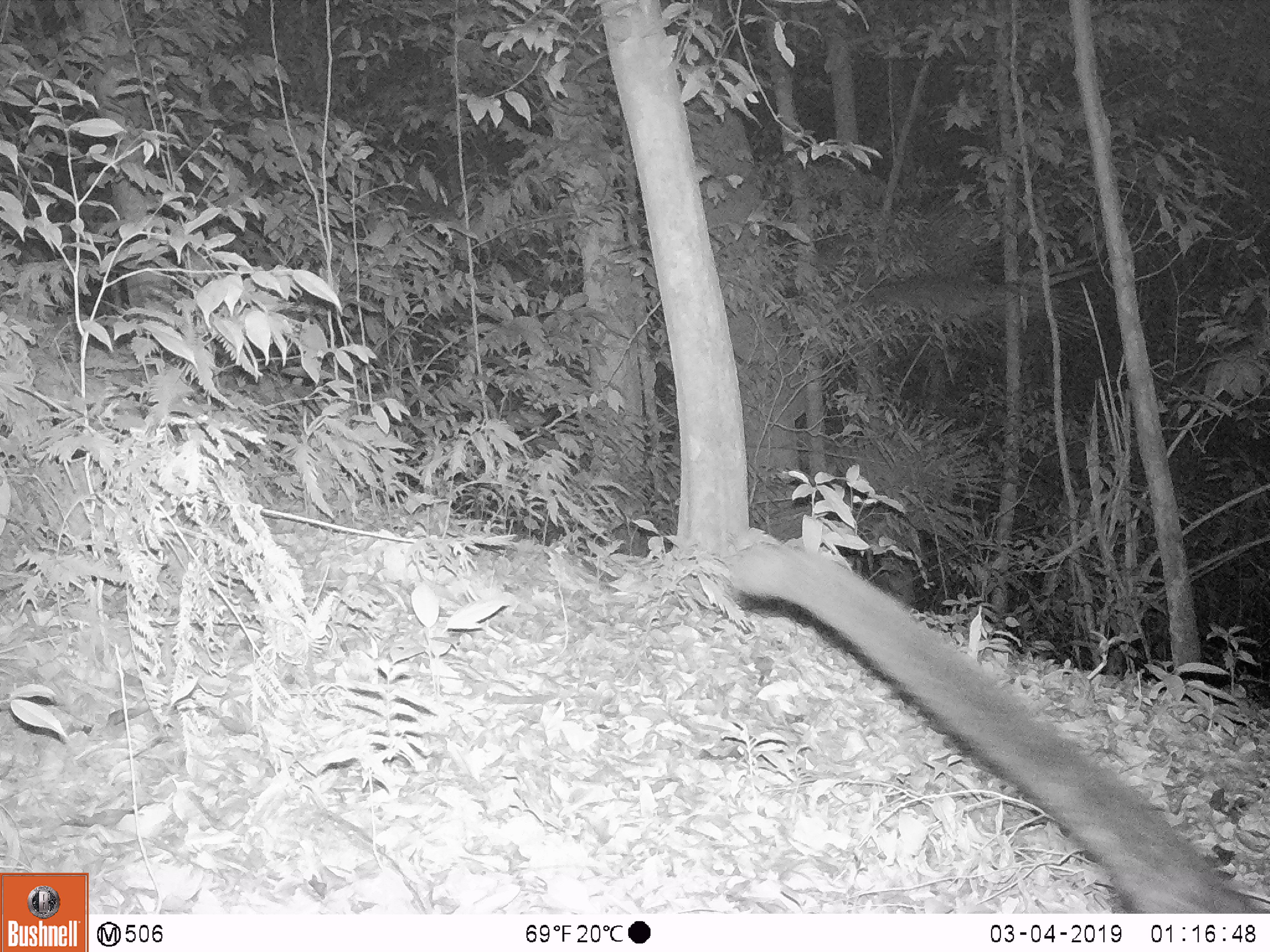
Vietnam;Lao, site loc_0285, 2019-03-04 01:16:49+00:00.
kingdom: Animalia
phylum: Chordata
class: Mammalia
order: Carnivora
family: Viverridae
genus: Paradoxurus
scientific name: Paradoxurus hermaphroditus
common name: common palm civet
Common palm civet (Paradoxurus hermaphroditus). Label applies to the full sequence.